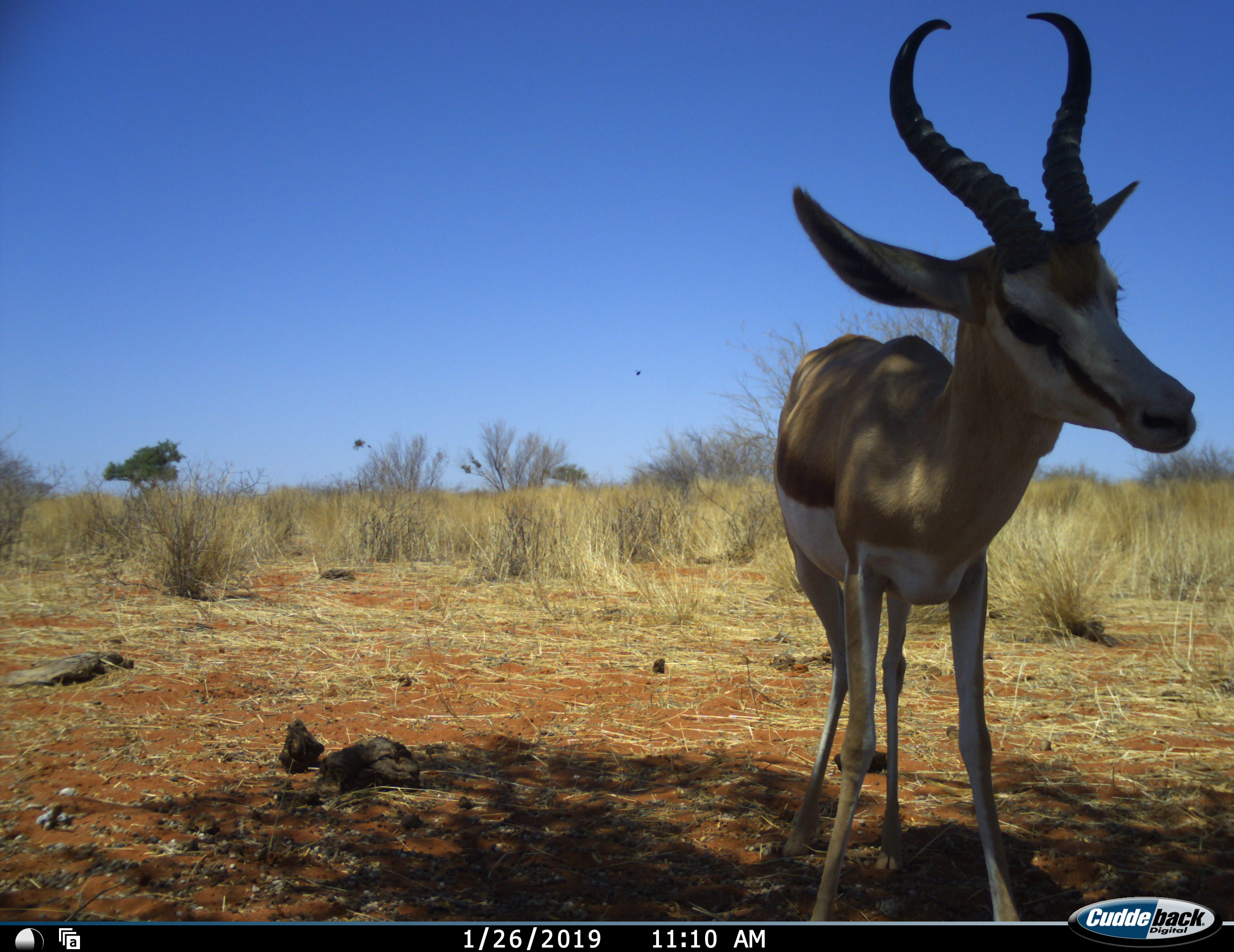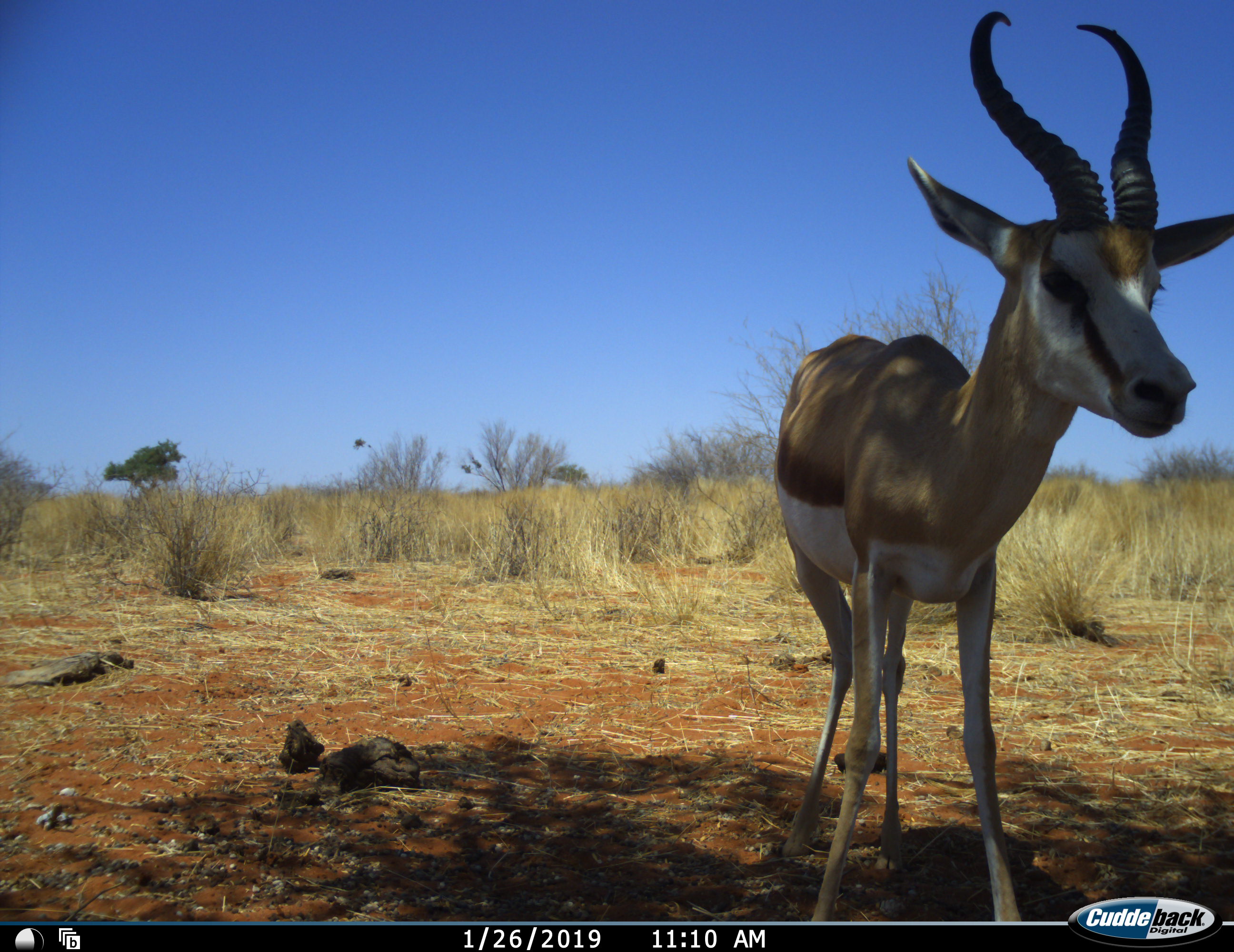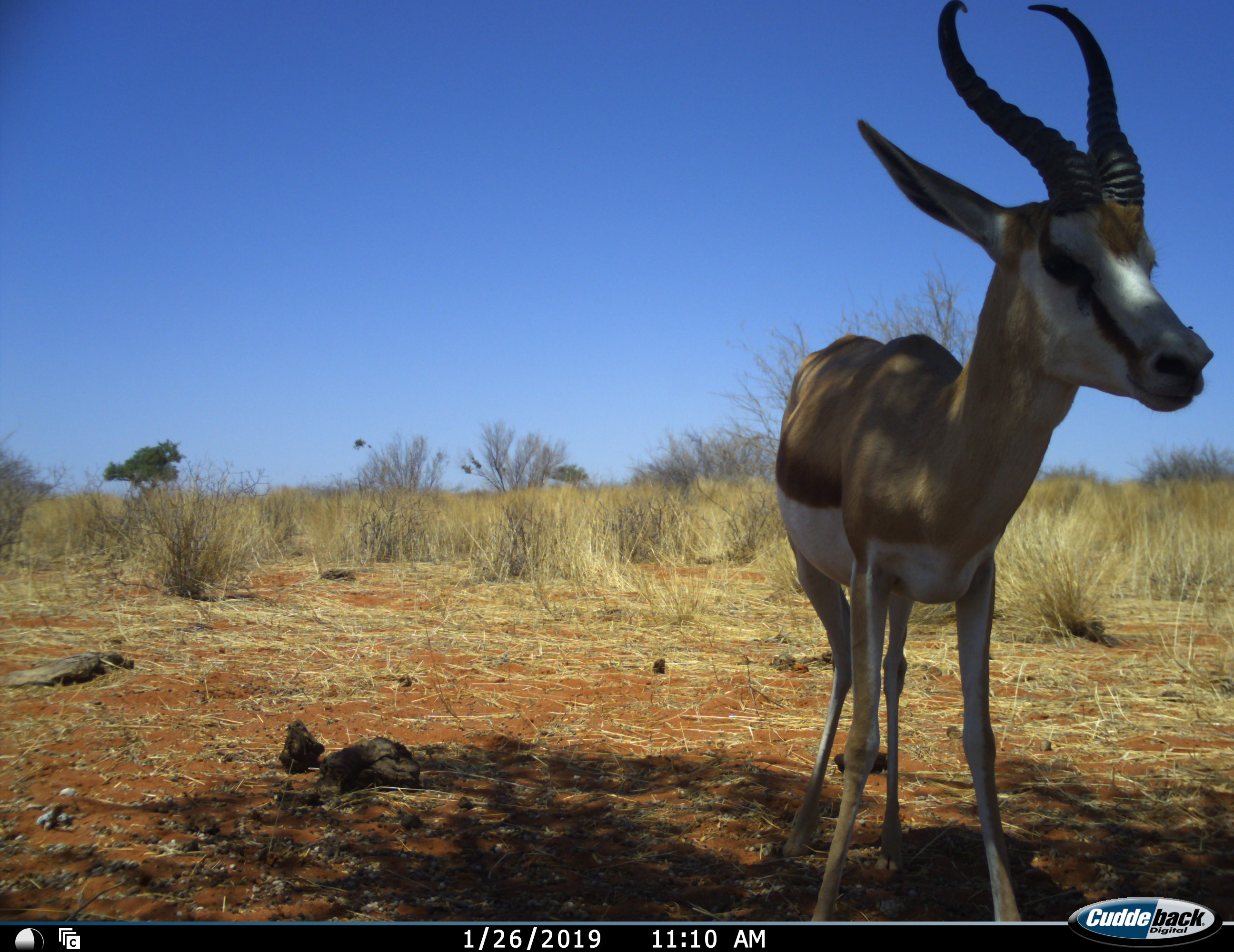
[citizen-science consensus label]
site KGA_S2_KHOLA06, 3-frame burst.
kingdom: Animalia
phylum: Chordata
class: Mammalia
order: Artiodactyla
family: Bovidae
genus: Antidorcas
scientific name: Antidorcas marsupialis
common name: springbok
Springbok (Antidorcas marsupialis), count 1. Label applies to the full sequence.